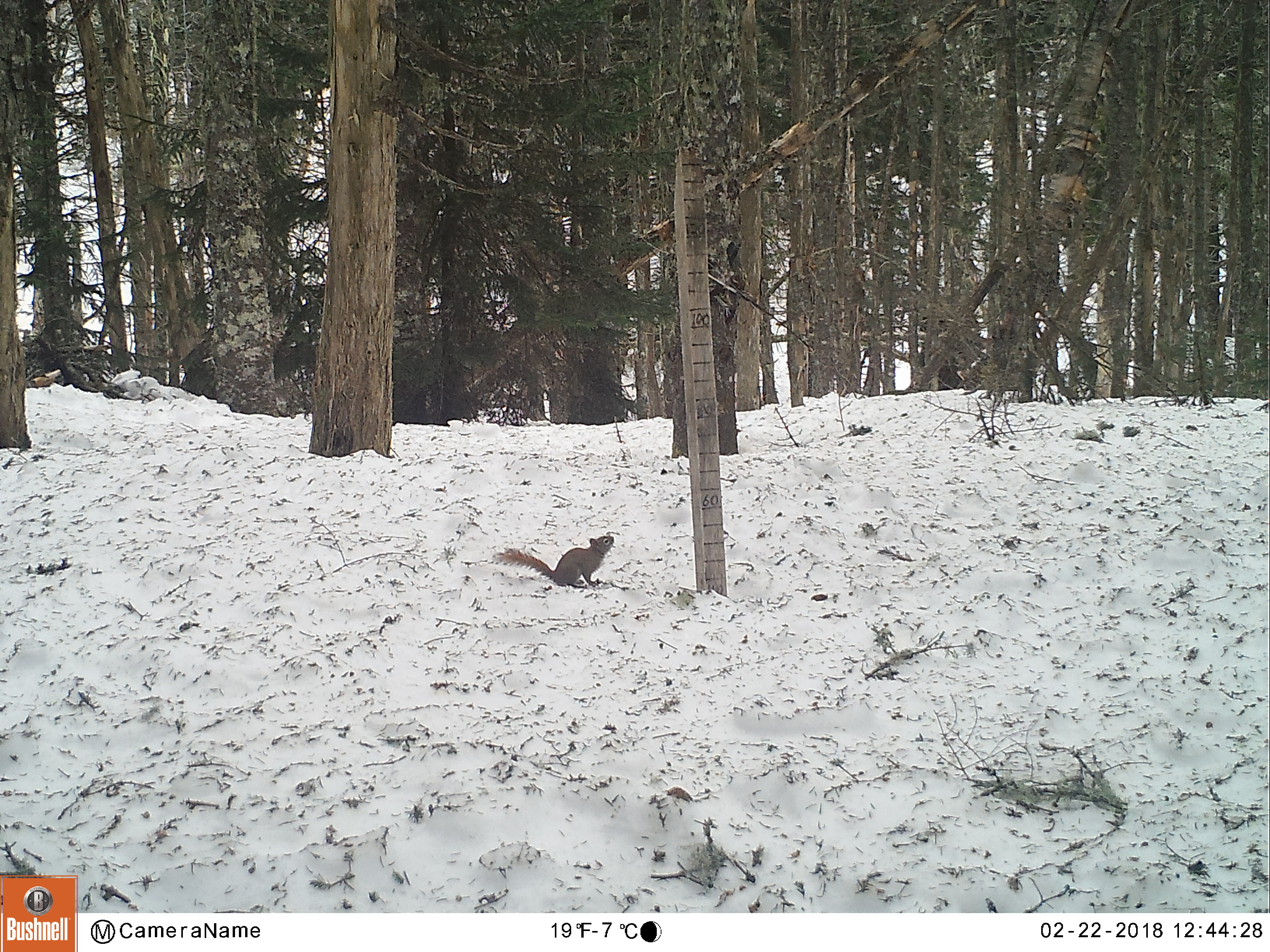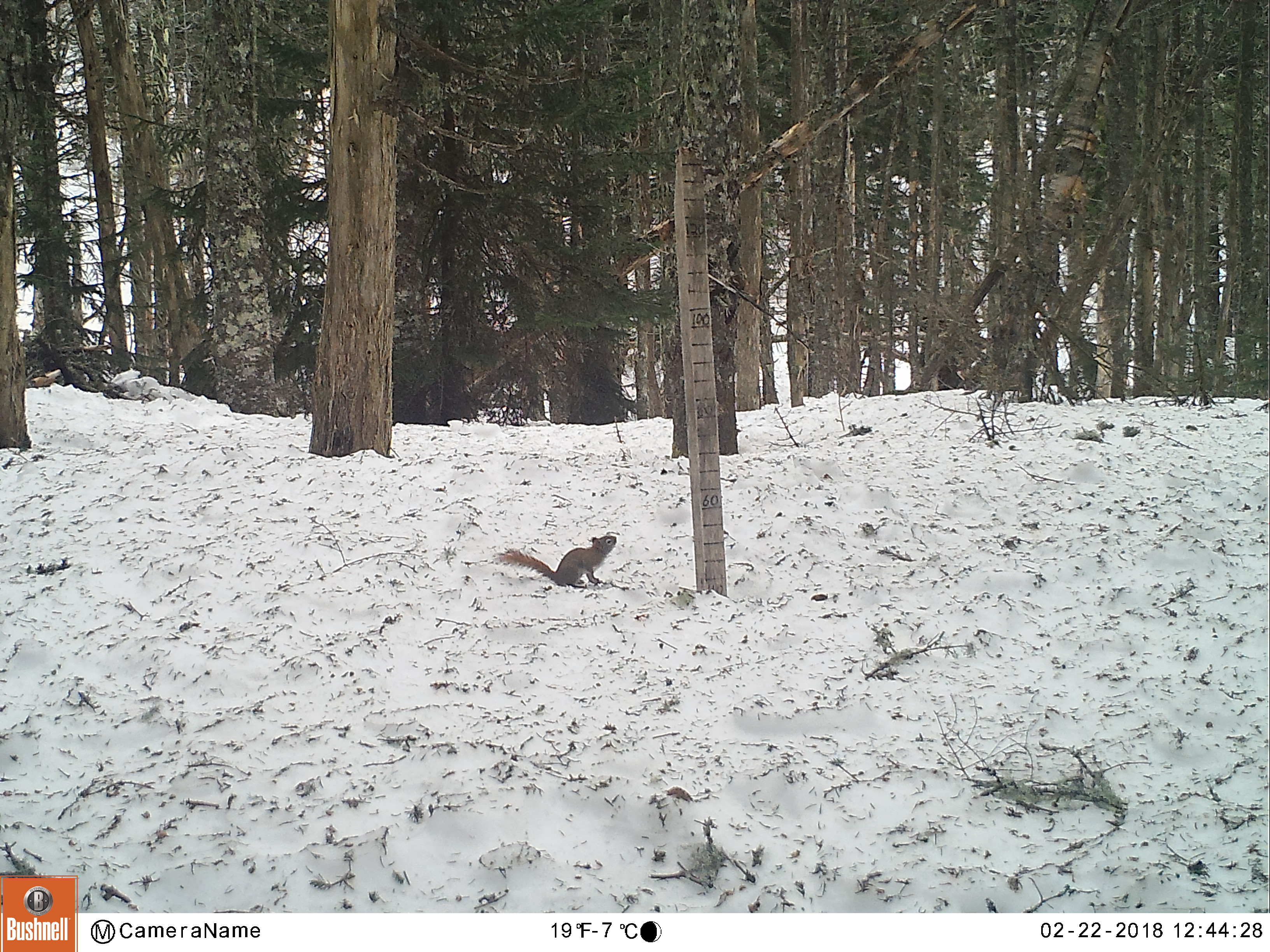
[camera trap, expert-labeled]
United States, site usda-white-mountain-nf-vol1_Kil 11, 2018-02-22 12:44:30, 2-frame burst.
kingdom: Animalia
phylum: Chordata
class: Mammalia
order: Rodentia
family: Sciuridae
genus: Tamiasciurus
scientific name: Tamiasciurus hudsonicus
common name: red squirrel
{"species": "red squirrel (Tamiasciurus hudsonicus)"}